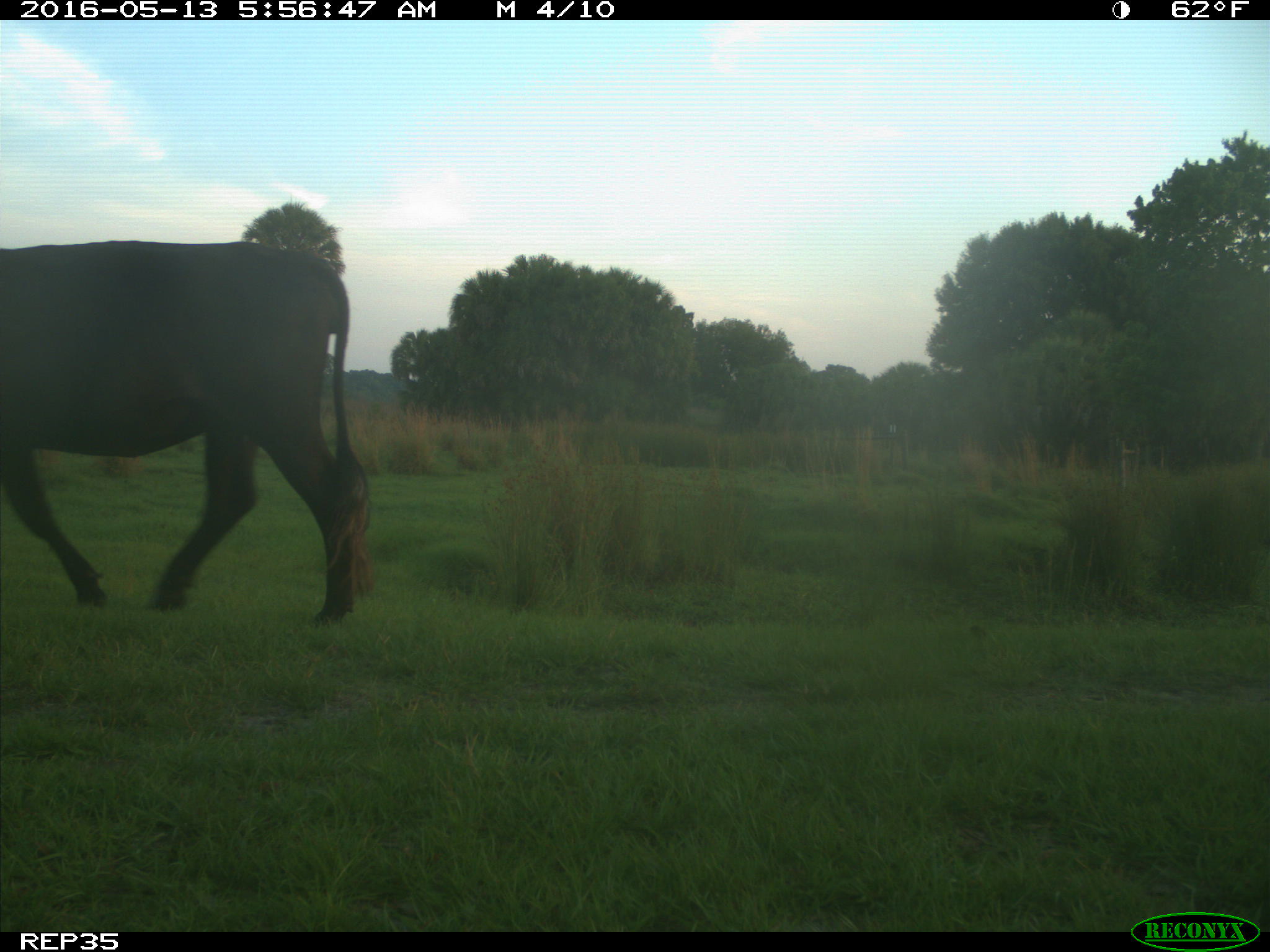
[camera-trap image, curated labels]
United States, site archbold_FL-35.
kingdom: Animalia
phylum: Chordata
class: Mammalia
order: Artiodactyla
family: Bovidae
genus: Bos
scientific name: Bos taurus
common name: domestic cow